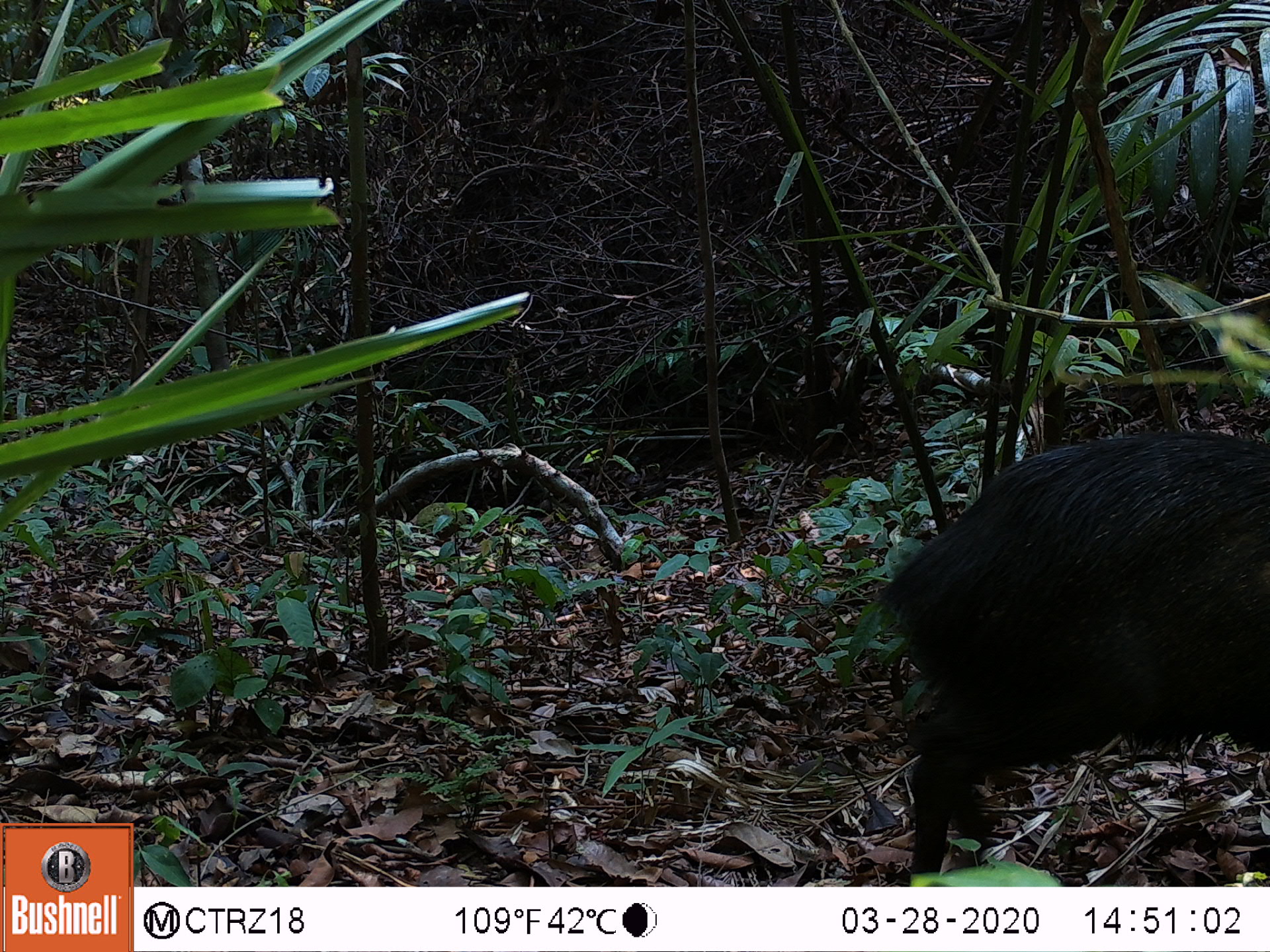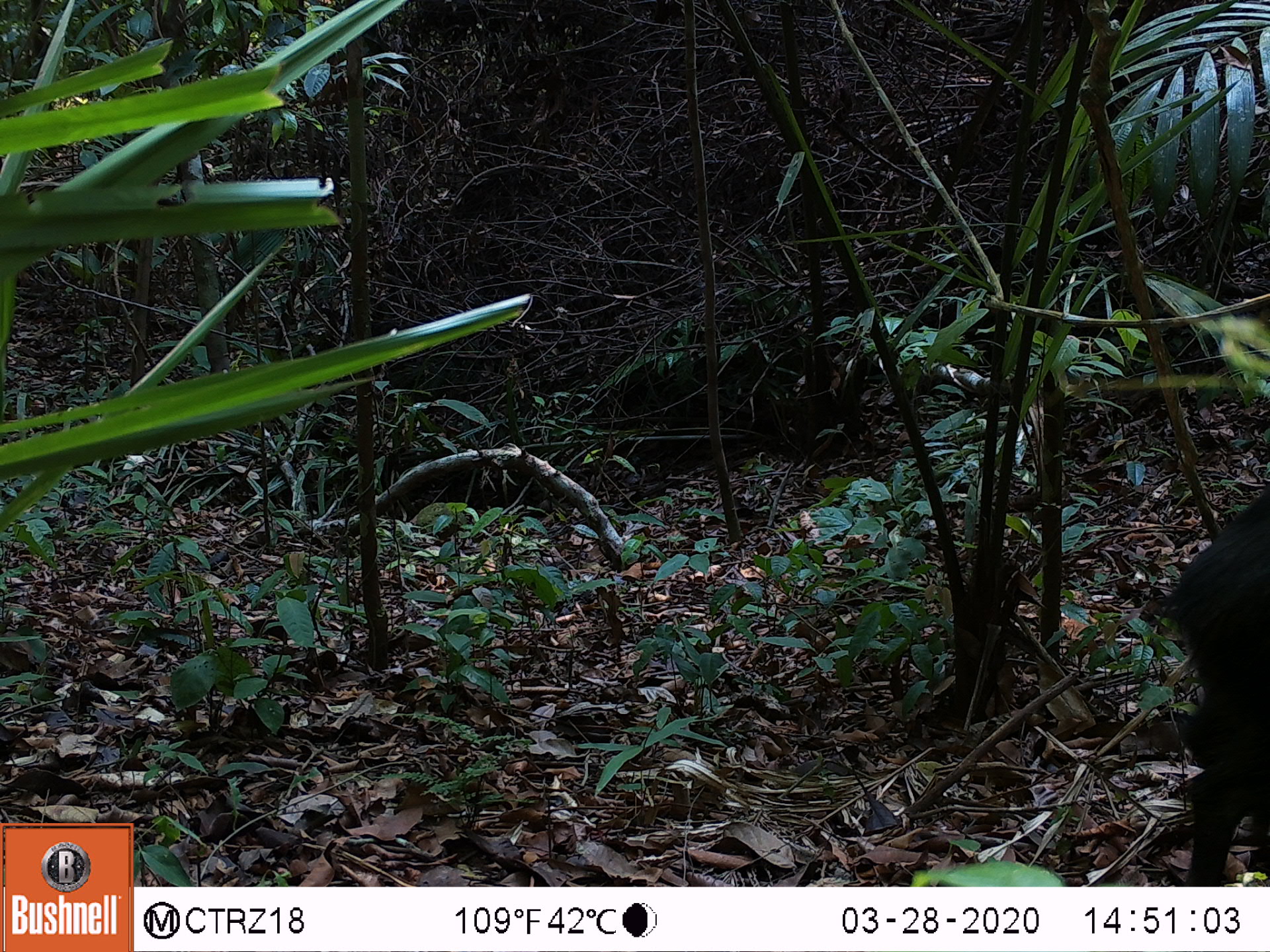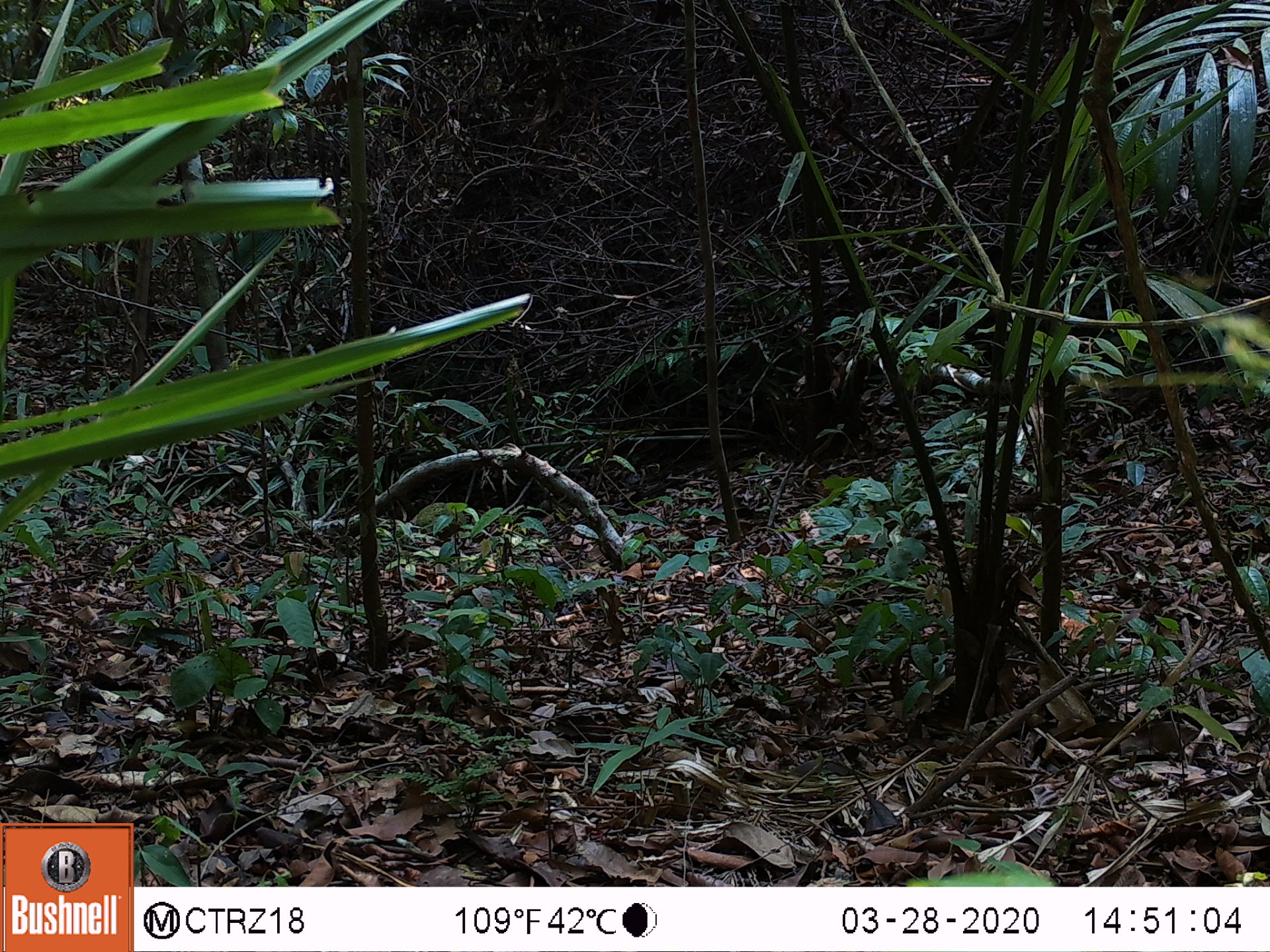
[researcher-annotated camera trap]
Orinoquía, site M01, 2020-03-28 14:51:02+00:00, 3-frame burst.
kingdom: Animalia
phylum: Chordata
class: Mammalia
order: Artiodactyla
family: Tayassuidae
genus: Pecari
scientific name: Pecari tajacu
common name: collared peccary